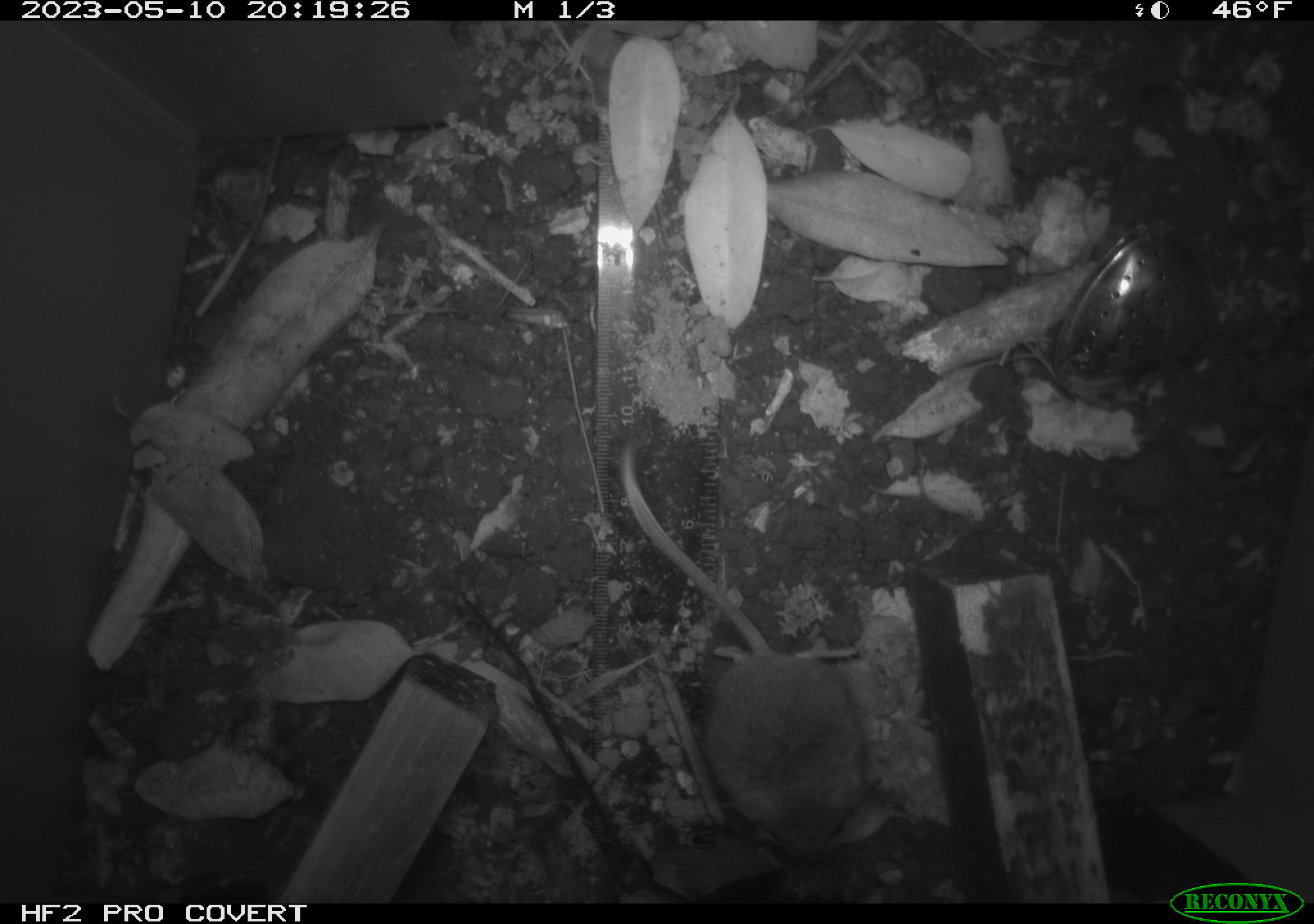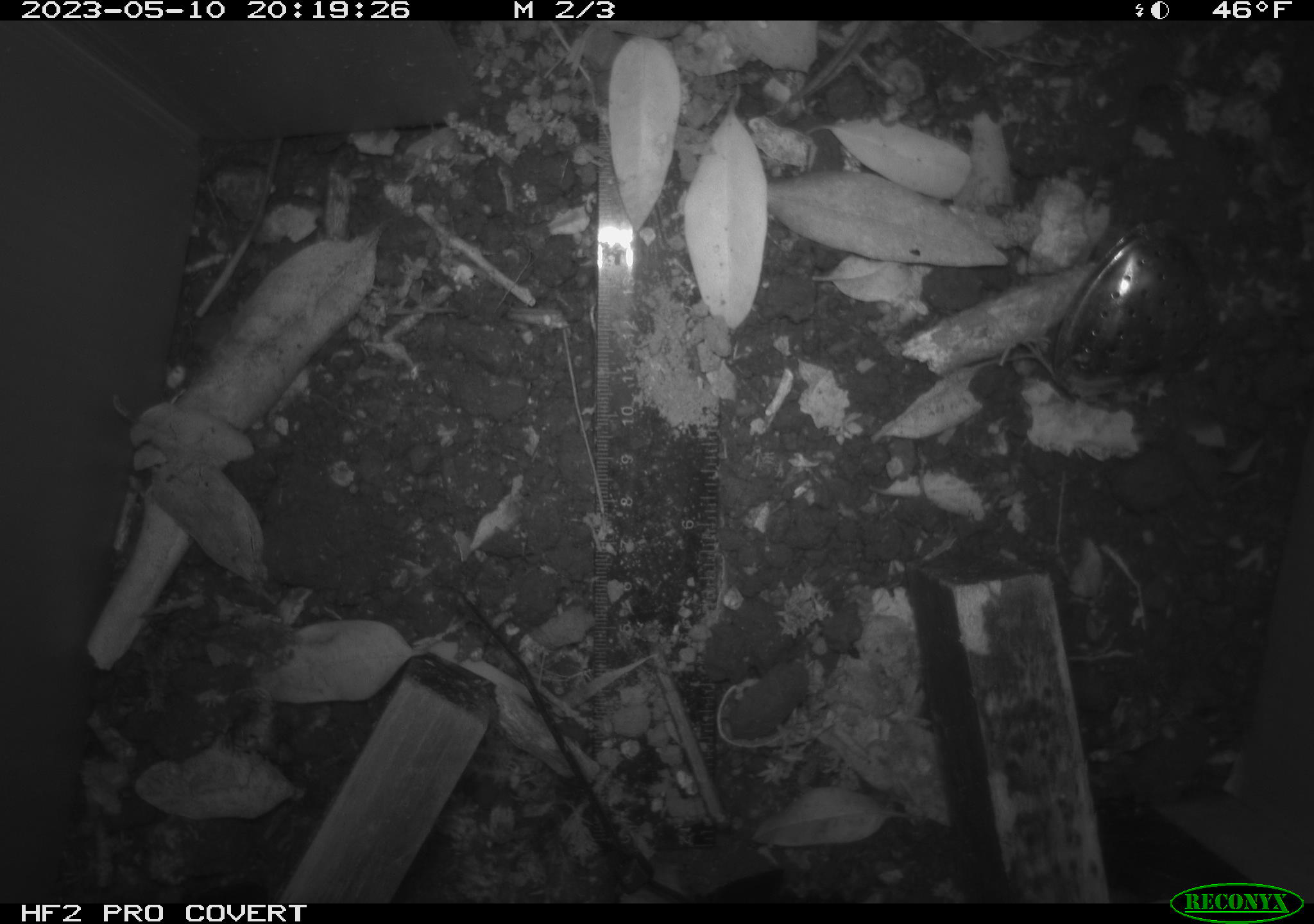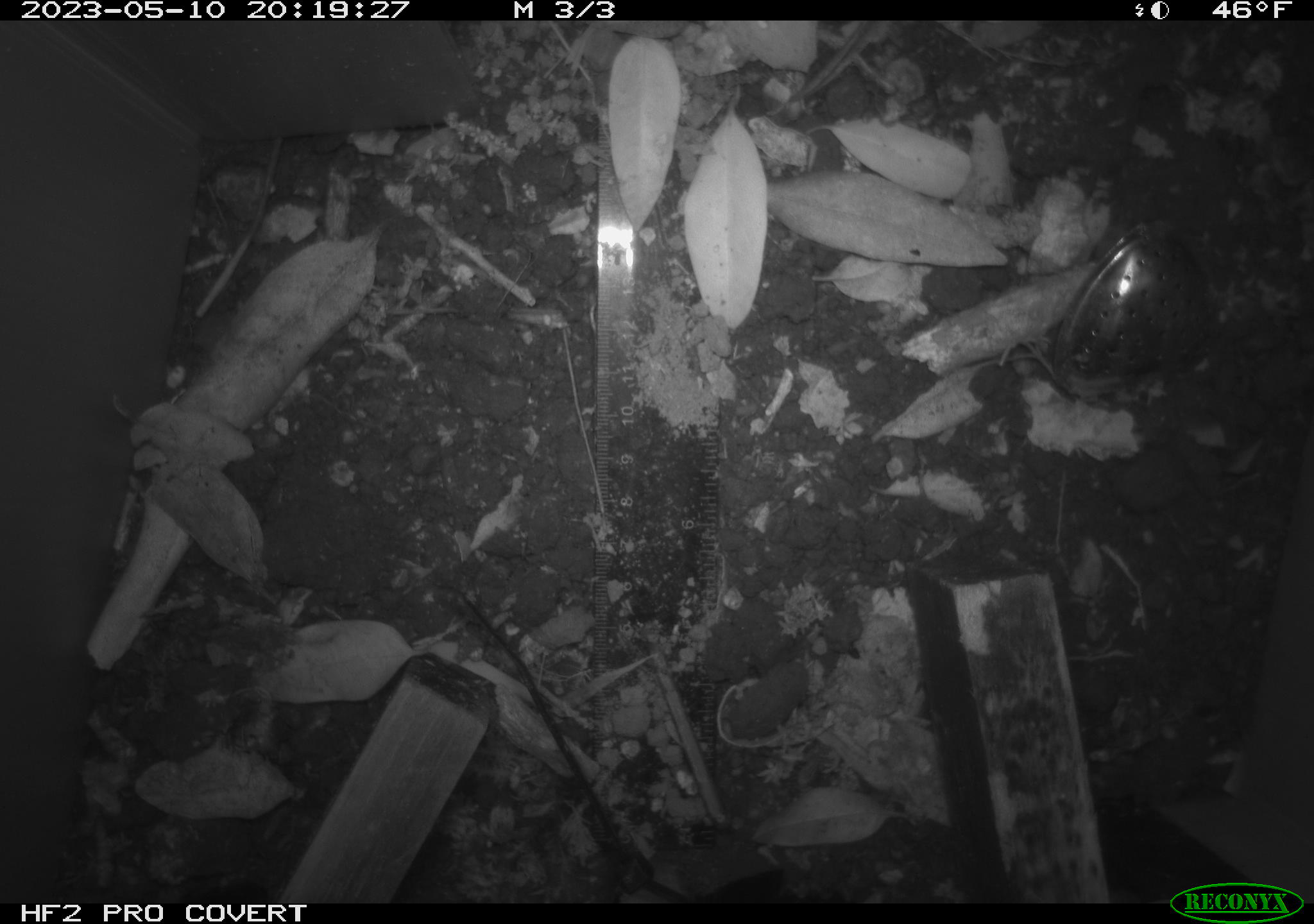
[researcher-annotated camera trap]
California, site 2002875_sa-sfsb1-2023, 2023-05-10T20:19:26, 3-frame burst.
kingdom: Animalia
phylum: Chordata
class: Mammalia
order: Rodentia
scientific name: Rodentia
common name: mouse species